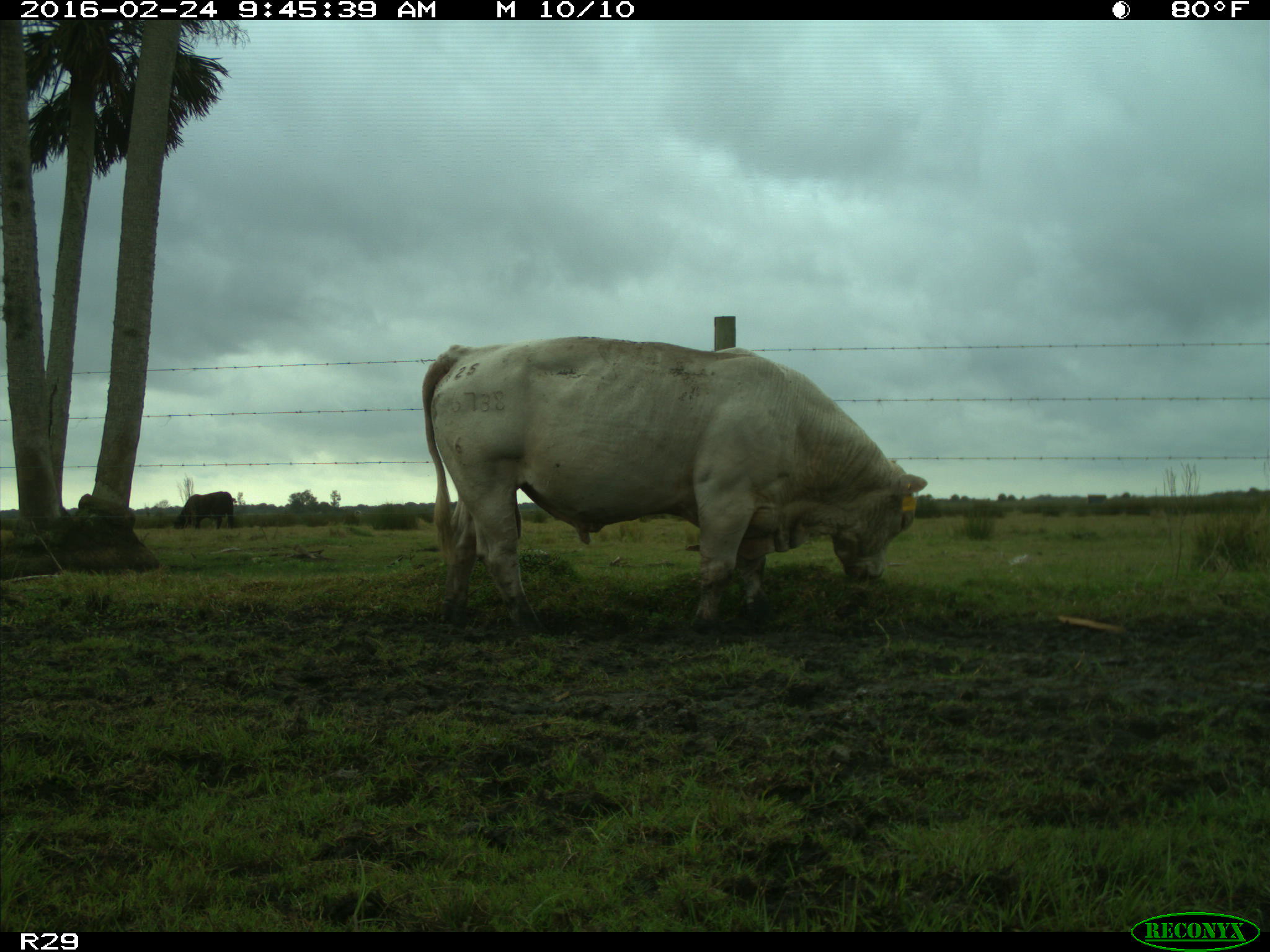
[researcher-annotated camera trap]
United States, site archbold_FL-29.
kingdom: Animalia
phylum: Chordata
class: Mammalia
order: Artiodactyla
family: Bovidae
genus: Bos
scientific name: Bos taurus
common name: domestic cow